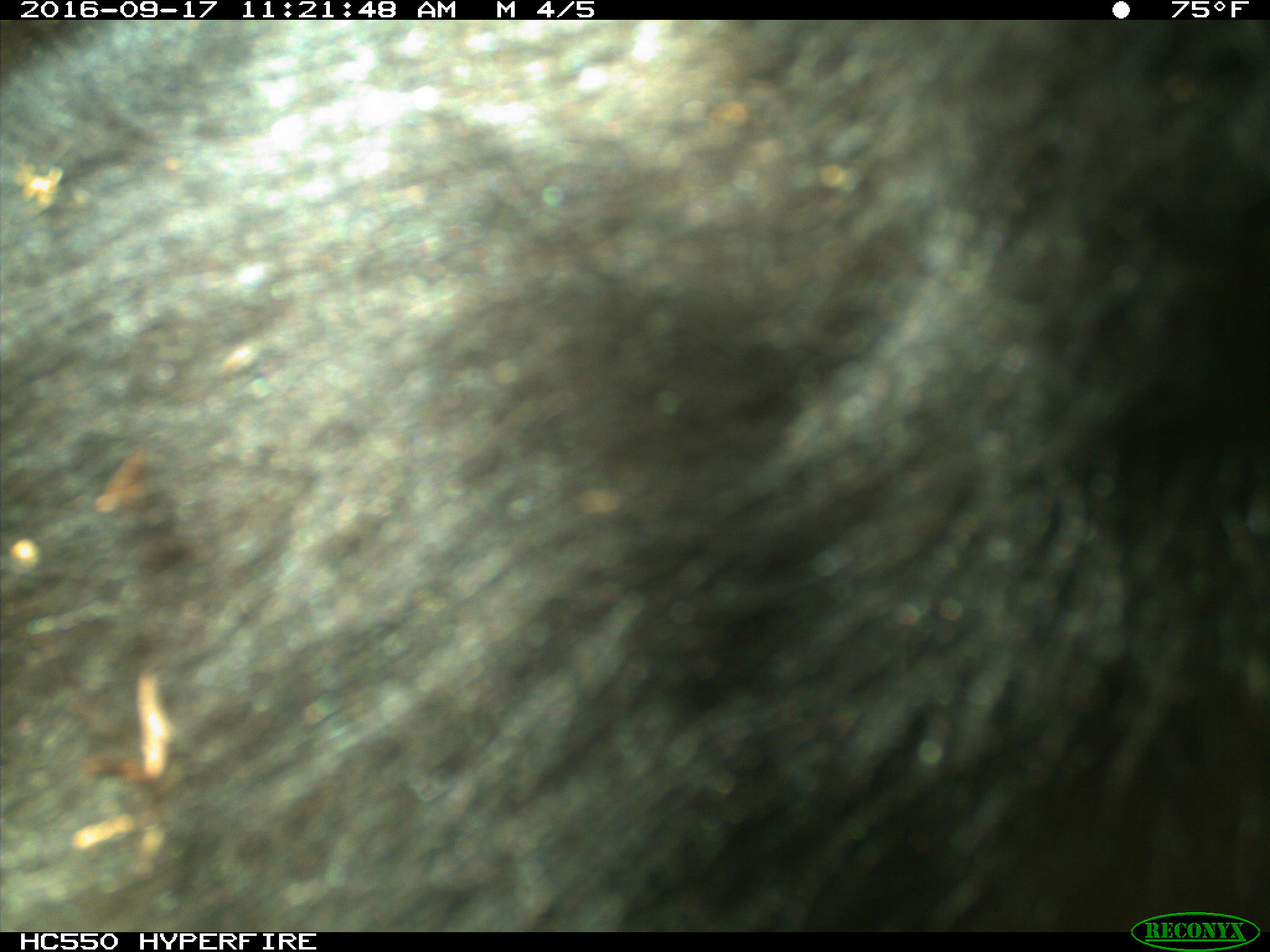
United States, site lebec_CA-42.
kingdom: Animalia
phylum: Chordata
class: Mammalia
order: Carnivora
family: Ursidae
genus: Ursus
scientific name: Ursus americanus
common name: american black bear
Ursus americanus (american black bear).